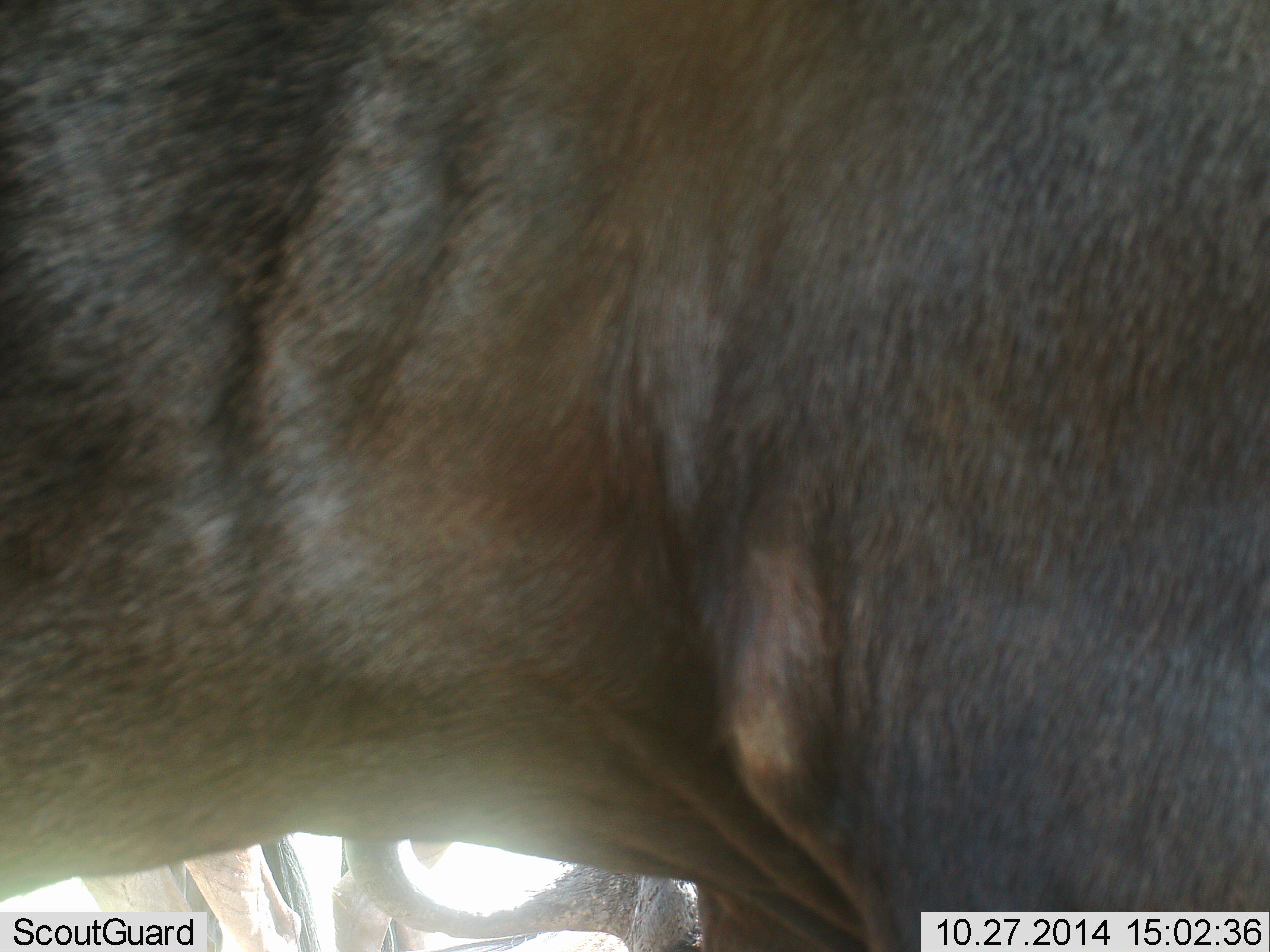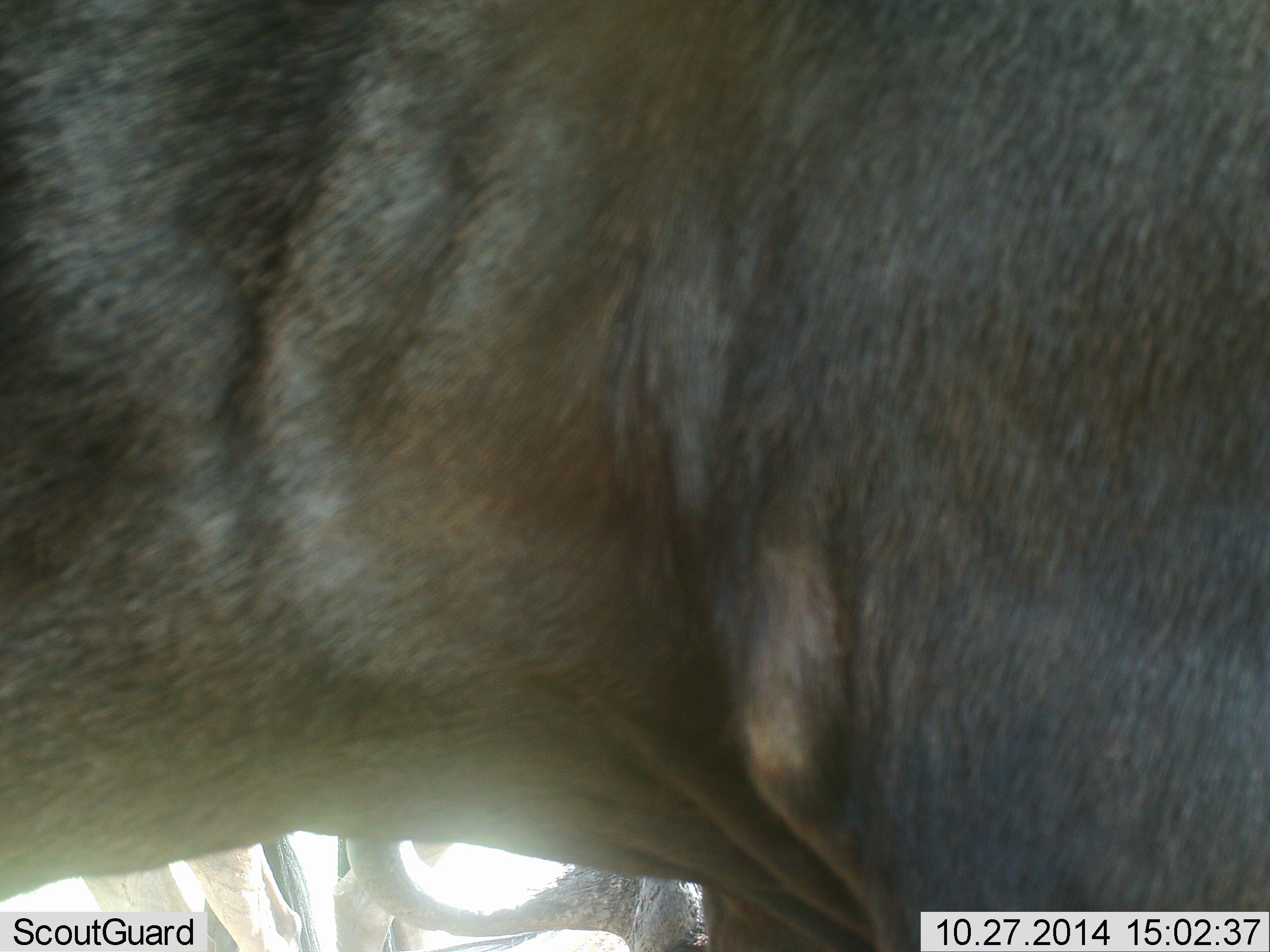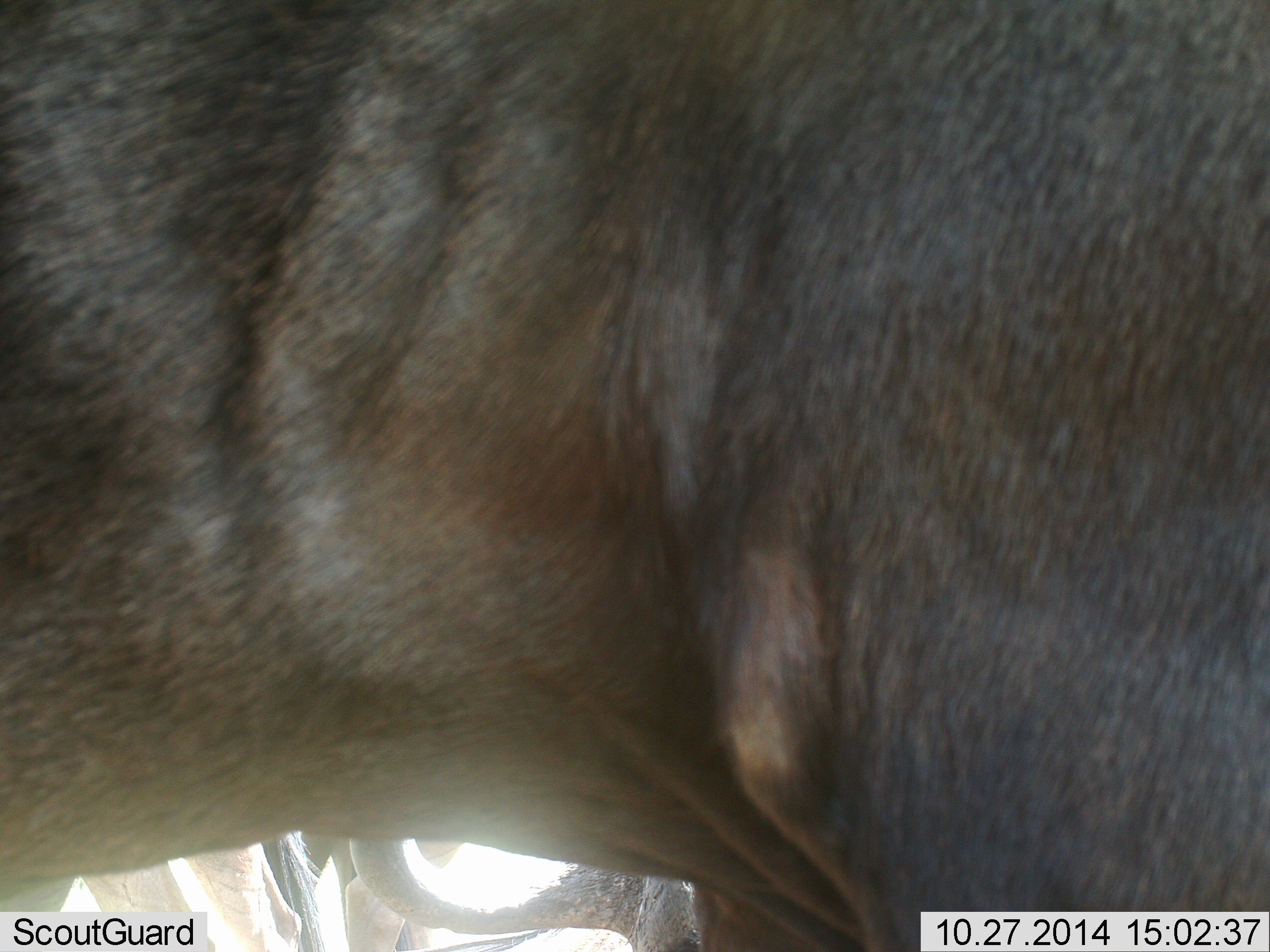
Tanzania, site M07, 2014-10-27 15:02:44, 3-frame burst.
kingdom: Animalia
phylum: Chordata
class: Mammalia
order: Artiodactyla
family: Bovidae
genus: Connochaetes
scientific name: Connochaetes taurinus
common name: blue wildebeest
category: wildebeest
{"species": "wildebeest (blue wildebeest) (Connochaetes taurinus)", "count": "2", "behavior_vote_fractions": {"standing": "100%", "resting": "30%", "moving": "0%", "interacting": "0%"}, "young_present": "0%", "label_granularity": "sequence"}